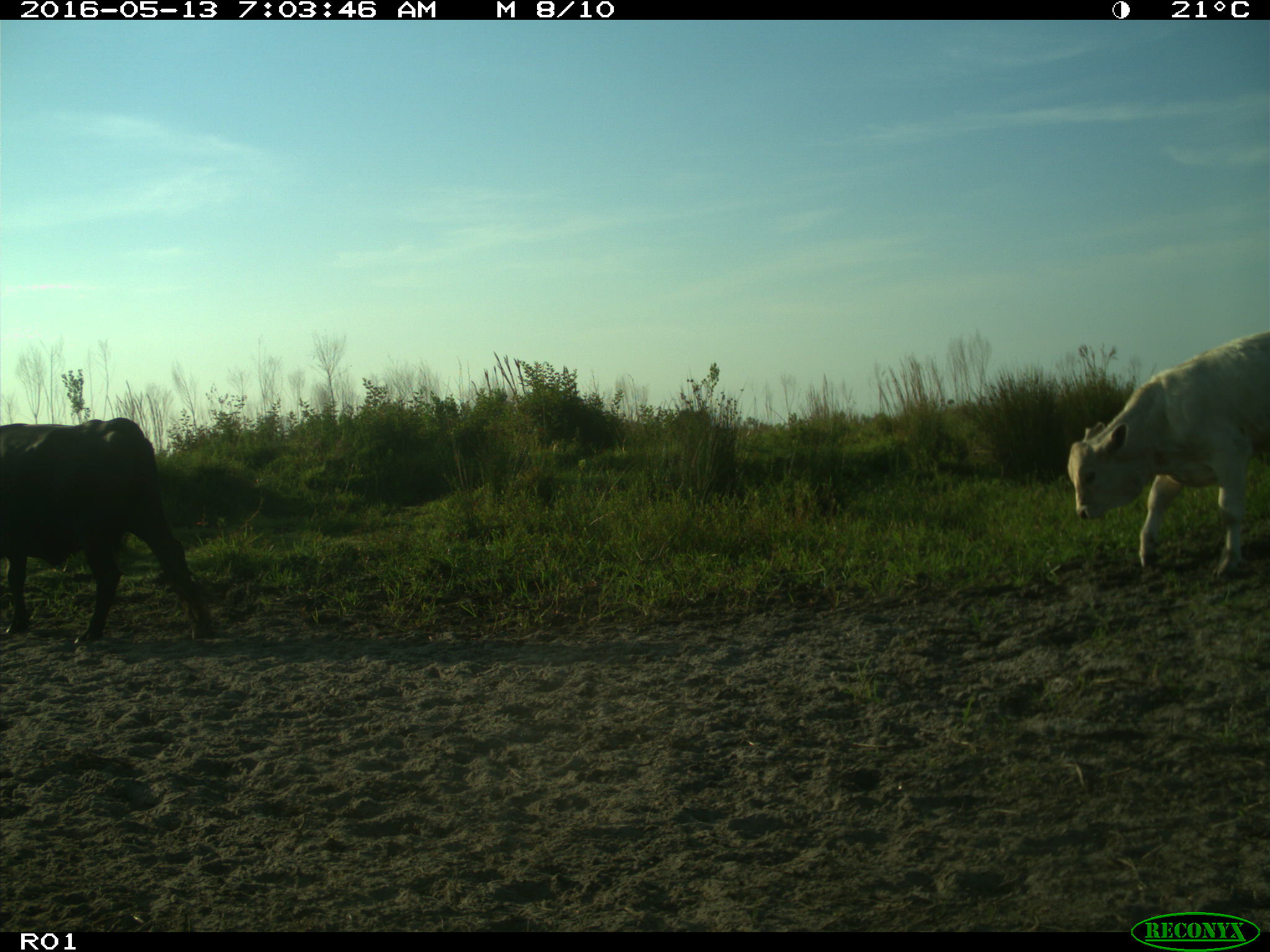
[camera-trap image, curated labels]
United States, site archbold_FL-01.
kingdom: Animalia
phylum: Chordata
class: Mammalia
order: Artiodactyla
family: Bovidae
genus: Bos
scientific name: Bos taurus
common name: domestic cow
Bos taurus (domestic cow).